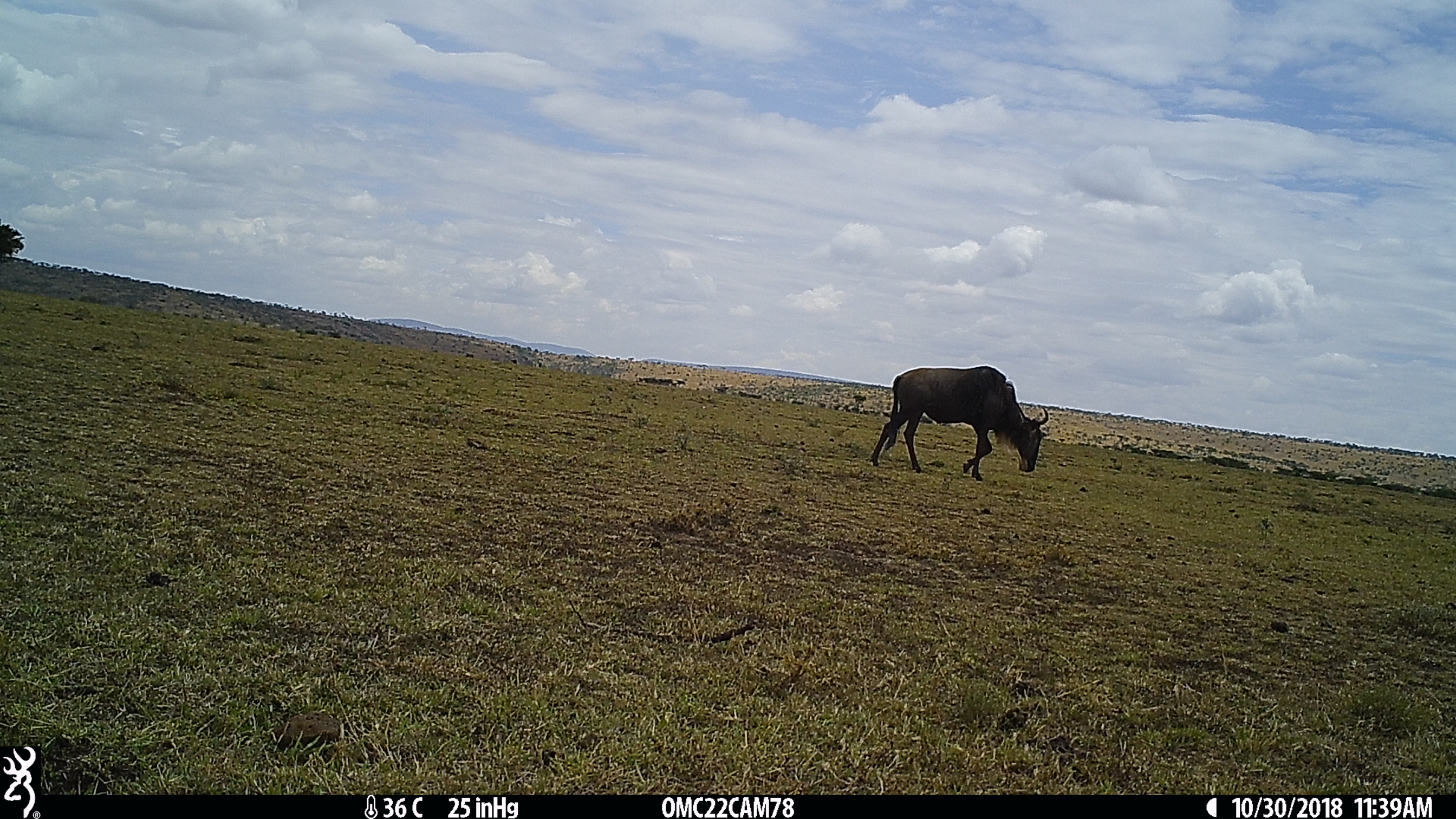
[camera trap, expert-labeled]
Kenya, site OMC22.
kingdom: Animalia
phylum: Chordata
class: Mammalia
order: Artiodactyla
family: Bovidae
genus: Connochaetes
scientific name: Connochaetes taurinus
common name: blue wildebeest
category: wildebeest